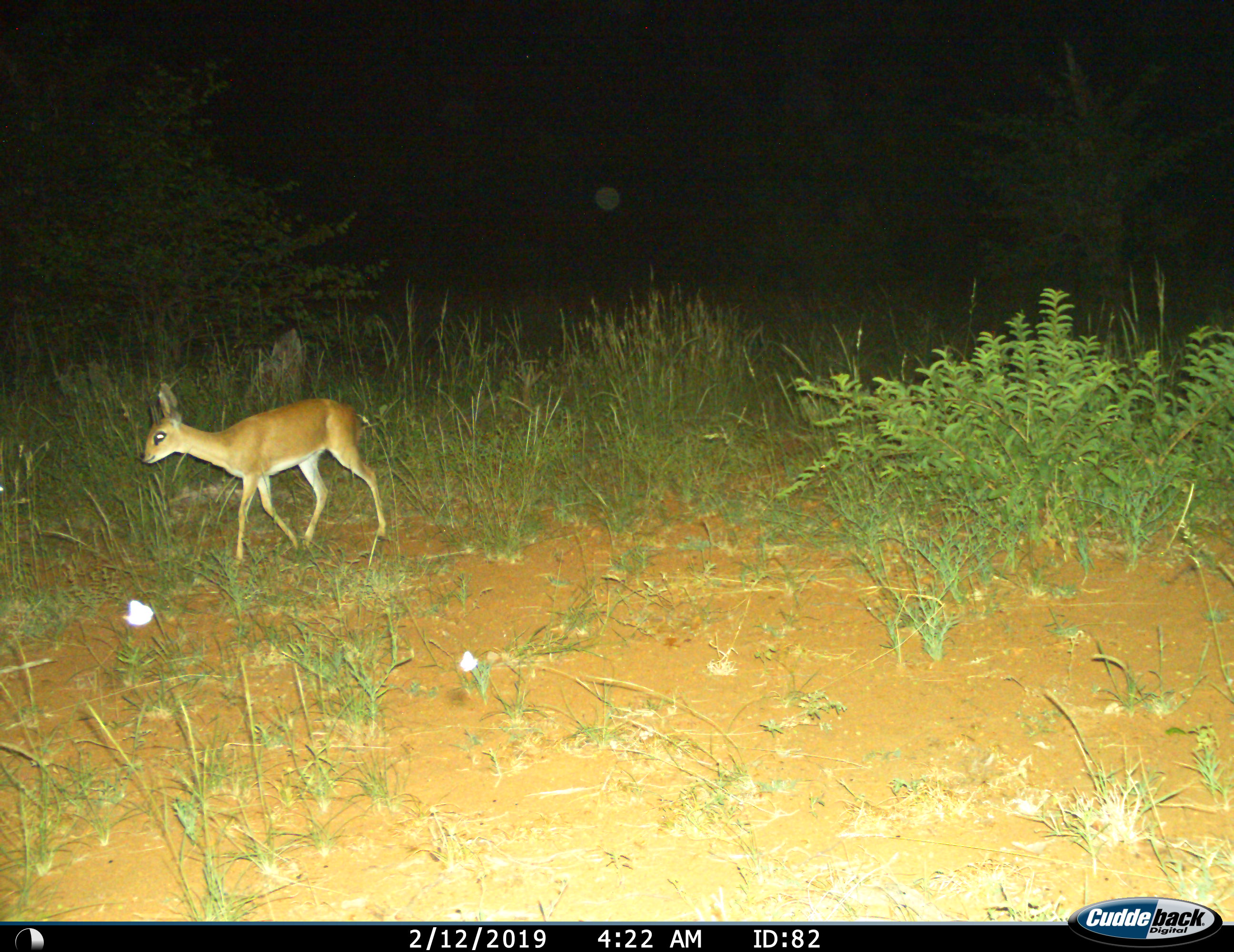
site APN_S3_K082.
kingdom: Animalia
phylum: Chordata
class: Mammalia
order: Artiodactyla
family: Bovidae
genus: Madoqua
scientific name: Madoqua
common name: dik-dik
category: dikdik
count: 1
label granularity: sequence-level